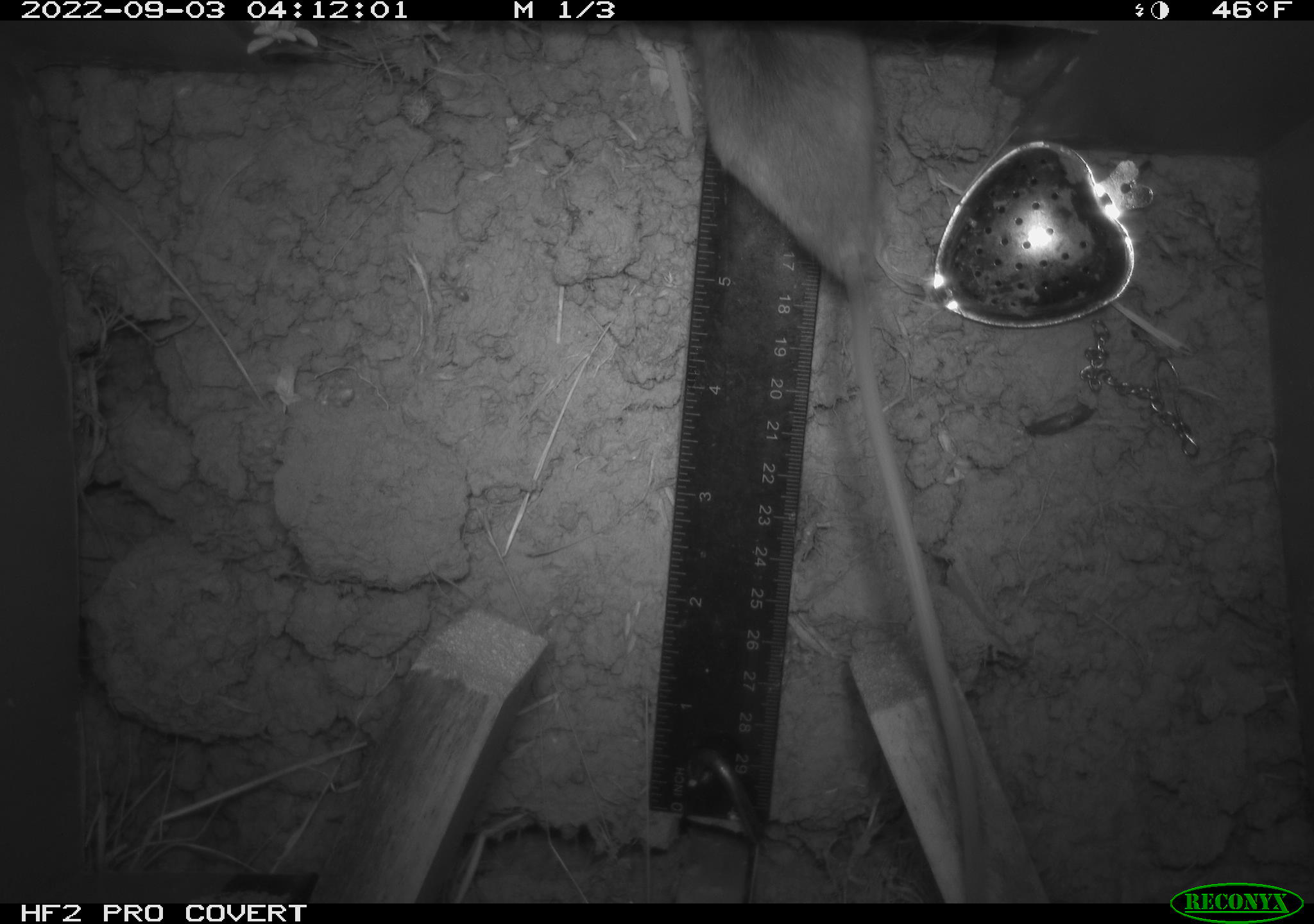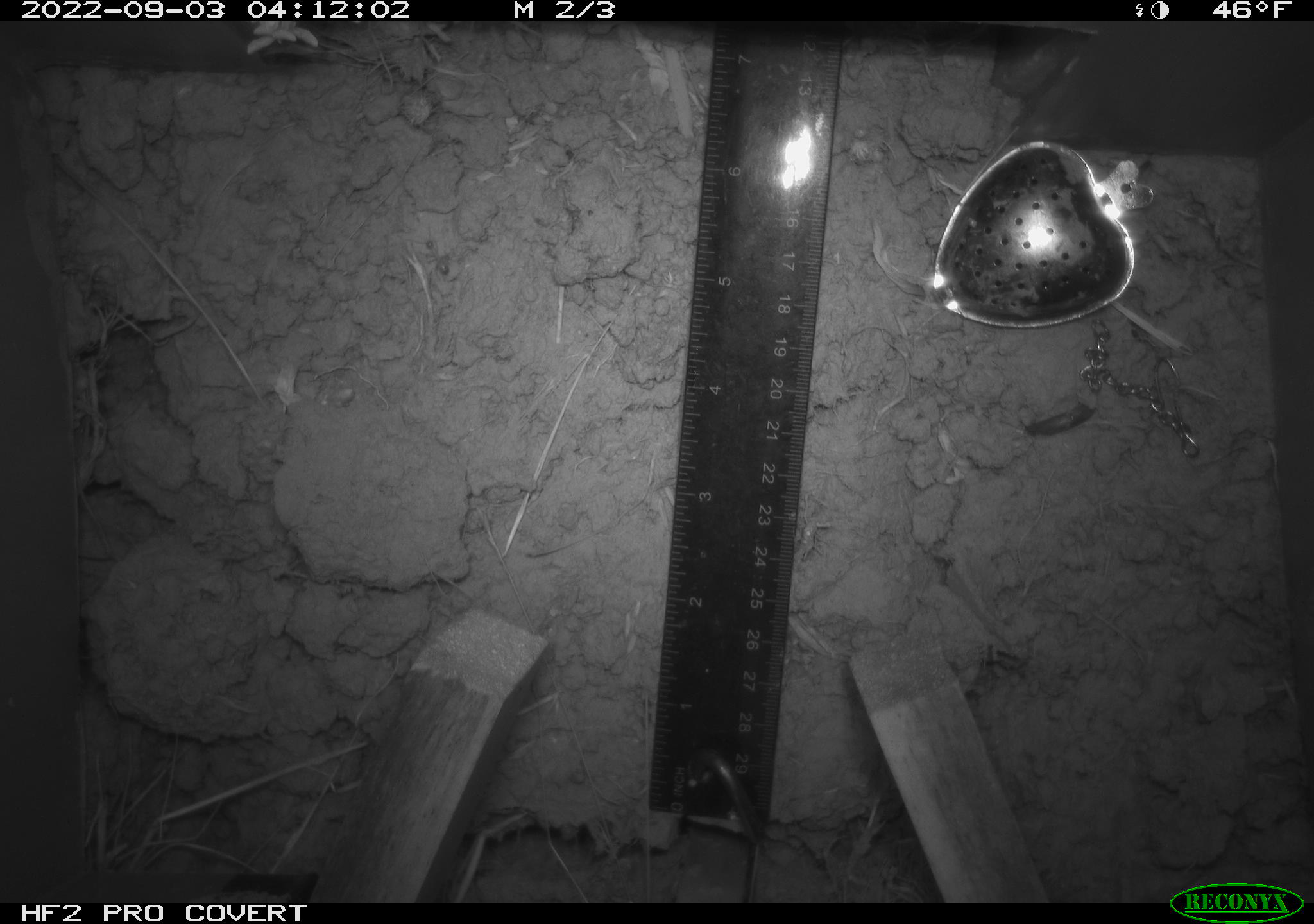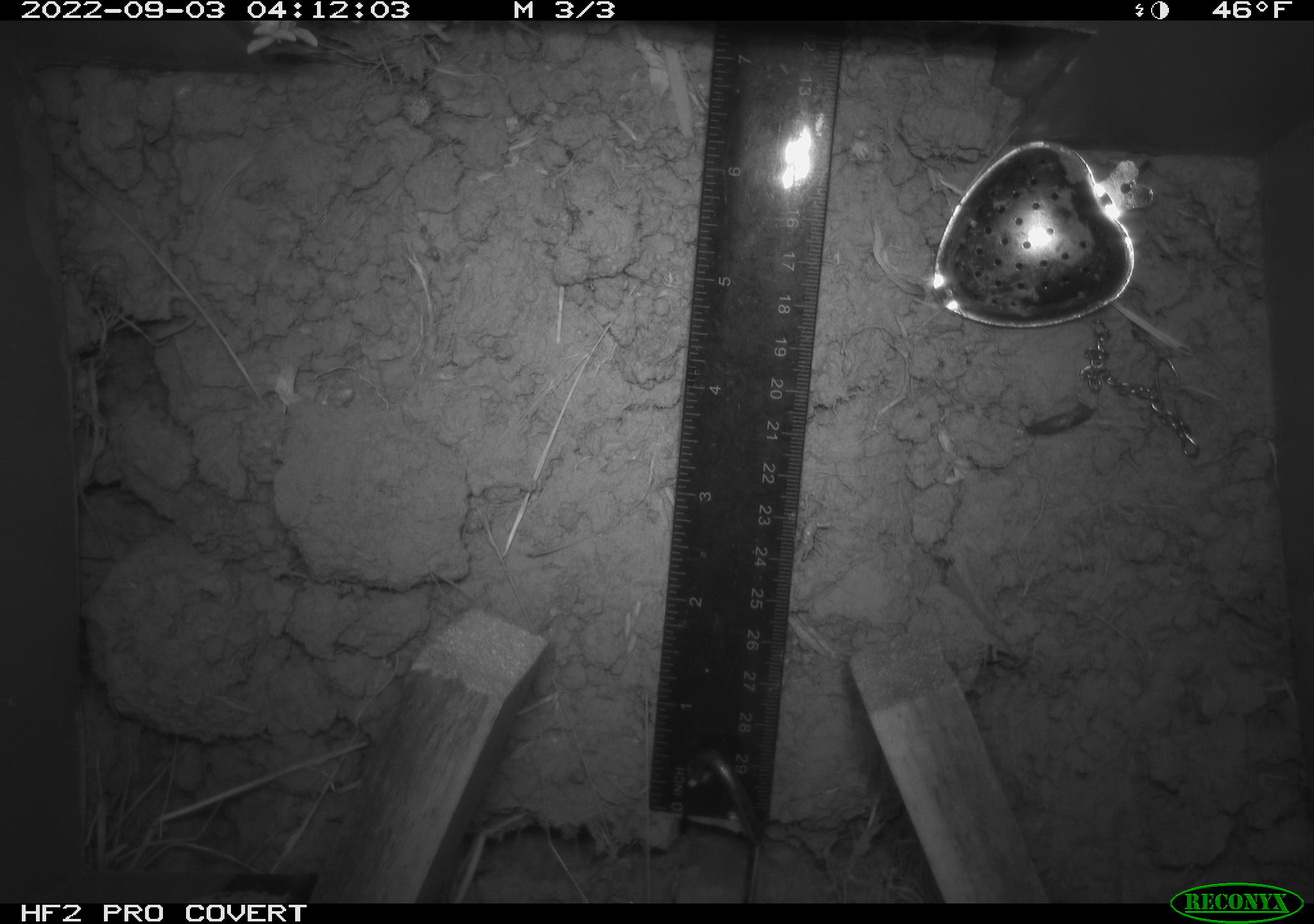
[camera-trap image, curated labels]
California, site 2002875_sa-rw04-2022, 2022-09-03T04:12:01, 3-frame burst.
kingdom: Animalia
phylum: Chordata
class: Mammalia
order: Rodentia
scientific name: Rodentia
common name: mouse species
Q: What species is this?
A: Mouse species (Rodentia).